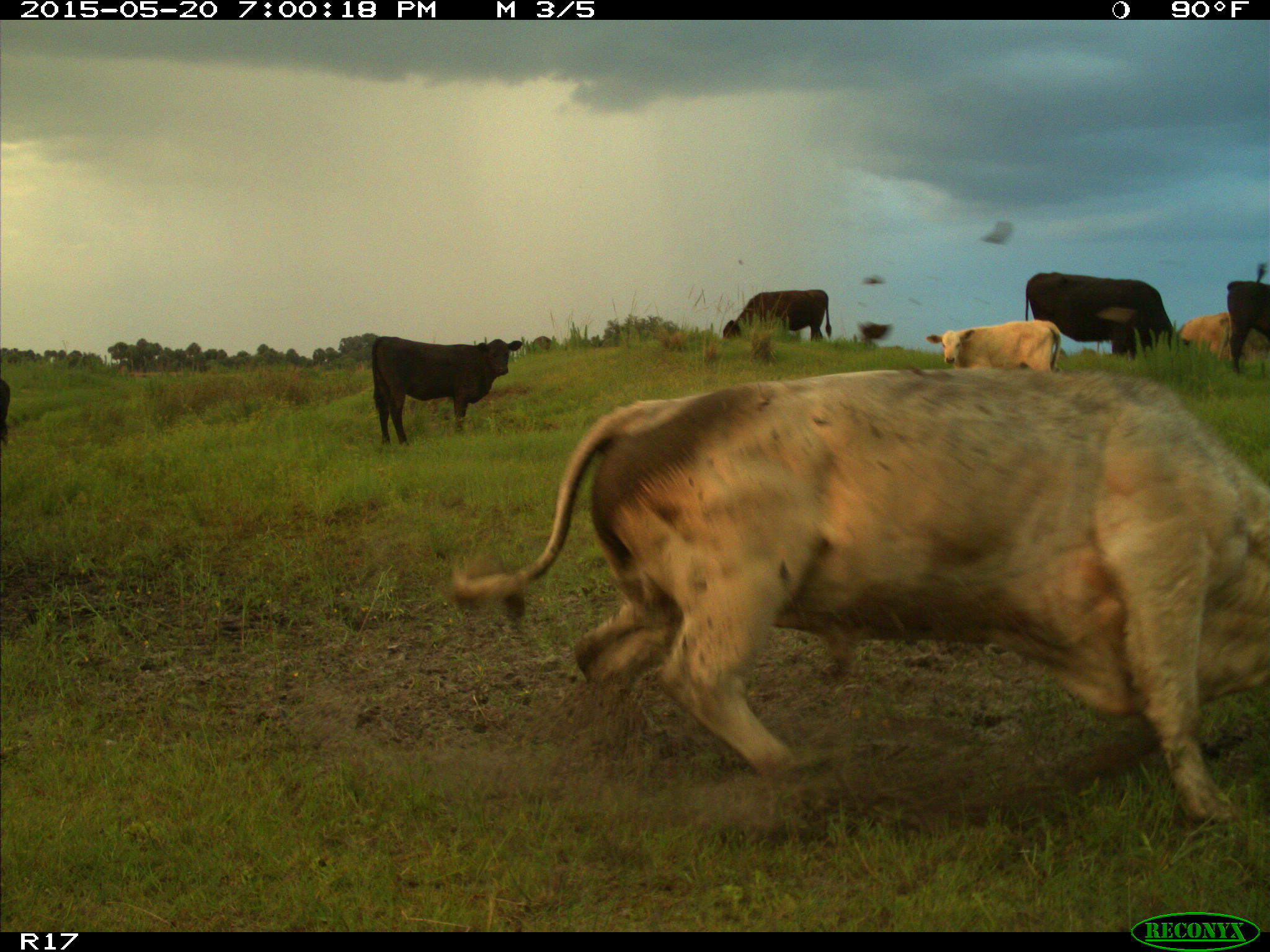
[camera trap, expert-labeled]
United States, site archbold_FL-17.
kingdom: Animalia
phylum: Chordata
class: Mammalia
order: Artiodactyla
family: Bovidae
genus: Bos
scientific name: Bos taurus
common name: domestic cow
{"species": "Bos taurus (domestic cow)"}